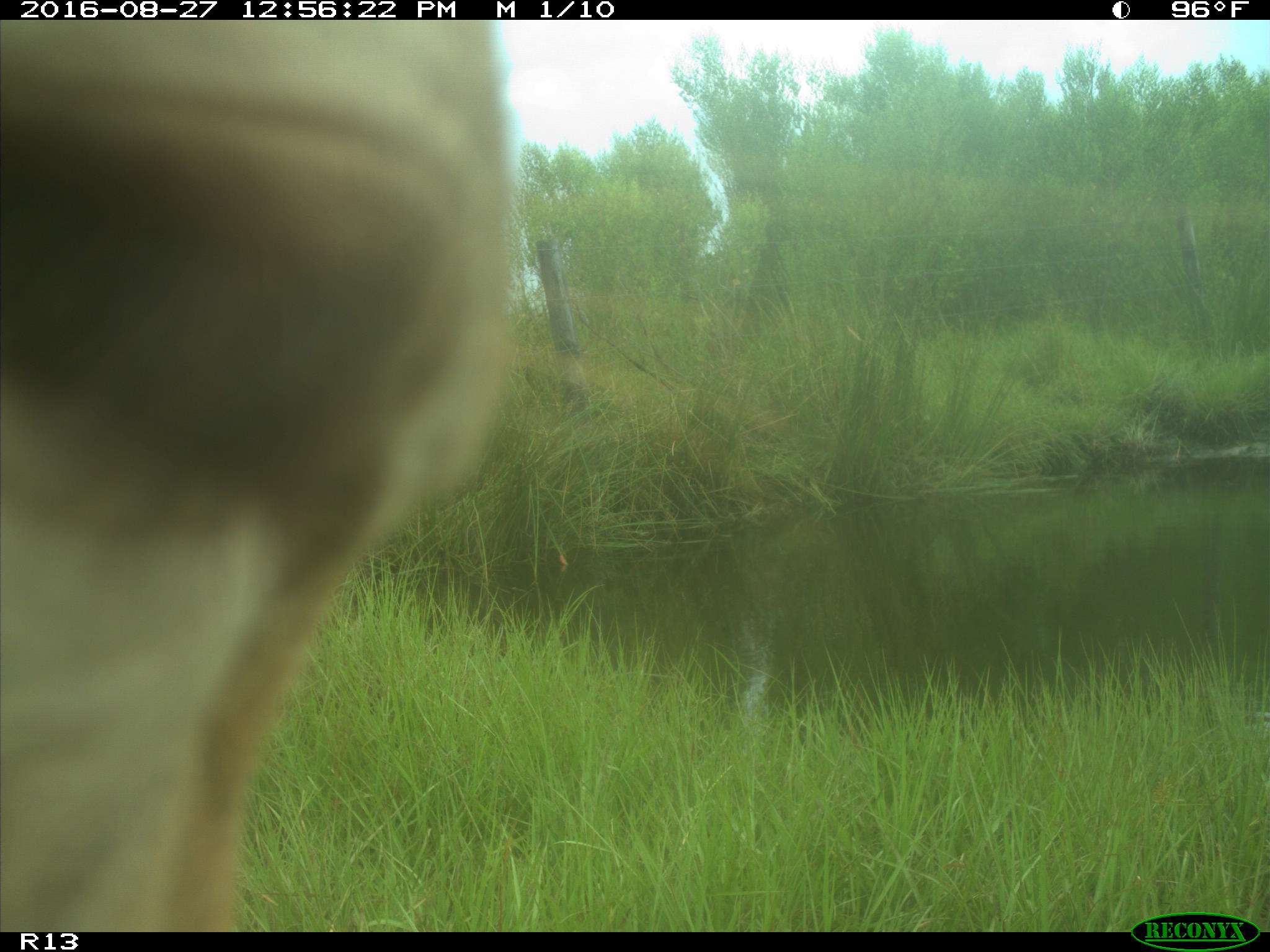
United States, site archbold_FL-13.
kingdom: Animalia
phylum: Chordata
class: Mammalia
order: Artiodactyla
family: Bovidae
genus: Bos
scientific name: Bos taurus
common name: domestic cow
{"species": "Bos taurus (domestic cow)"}